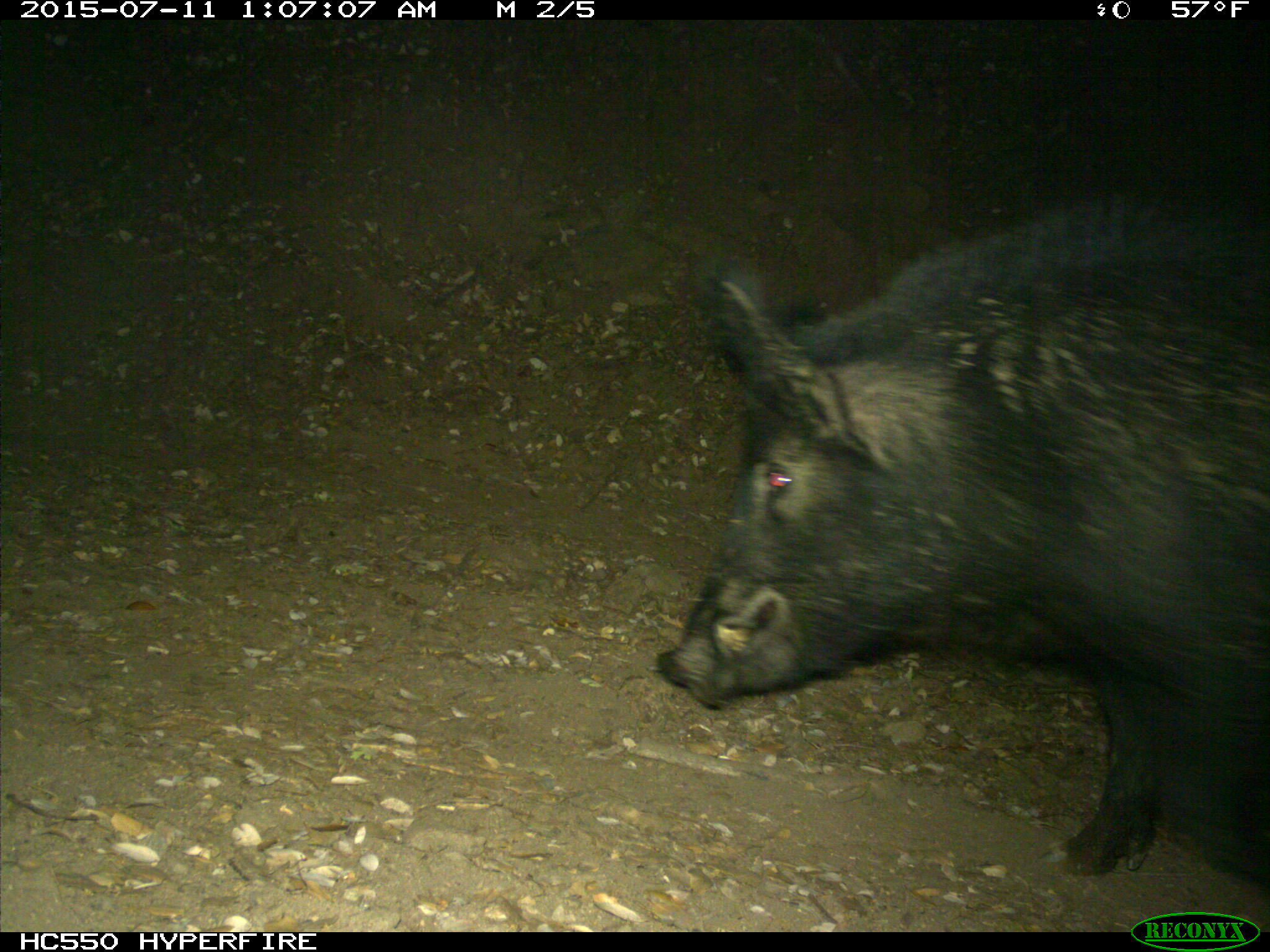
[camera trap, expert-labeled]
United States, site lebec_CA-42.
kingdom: Animalia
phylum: Chordata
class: Mammalia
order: Artiodactyla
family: Suidae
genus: Sus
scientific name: Sus scrofa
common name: wild boar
Sus scrofa (wild boar).